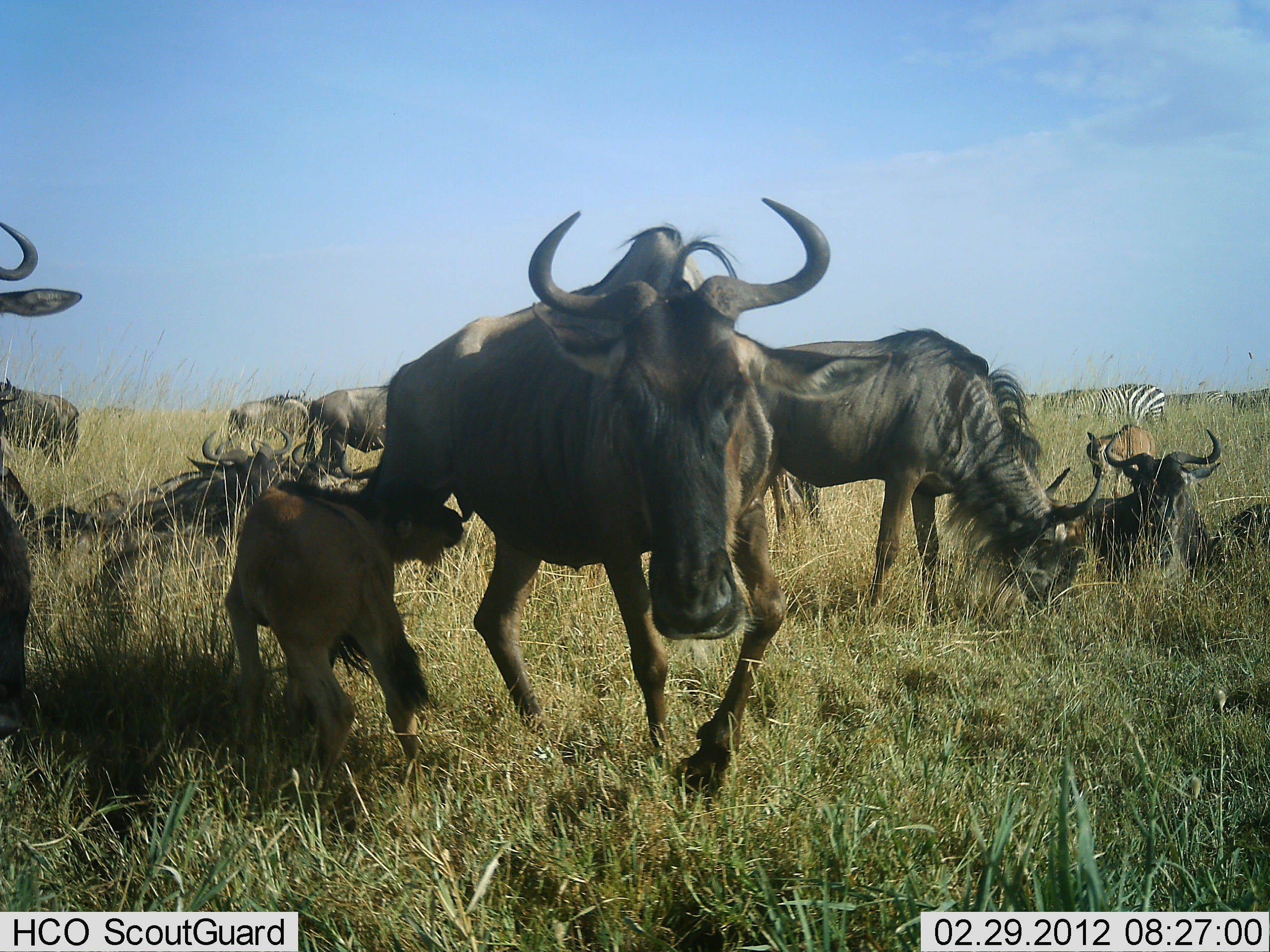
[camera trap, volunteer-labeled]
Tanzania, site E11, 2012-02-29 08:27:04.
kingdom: Animalia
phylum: Chordata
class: Mammalia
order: Artiodactyla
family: Bovidae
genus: Connochaetes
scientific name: Connochaetes taurinus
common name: blue wildebeest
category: wildebeest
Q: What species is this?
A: Wildebeest (blue wildebeest) (Connochaetes taurinus).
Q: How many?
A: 10.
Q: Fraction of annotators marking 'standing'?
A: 52%.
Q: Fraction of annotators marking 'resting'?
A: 71%.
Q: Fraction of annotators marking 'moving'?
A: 33%.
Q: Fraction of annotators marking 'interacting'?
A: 38%.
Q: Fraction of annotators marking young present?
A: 90%.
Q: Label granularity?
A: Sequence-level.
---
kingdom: Animalia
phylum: Chordata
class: Mammalia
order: Perissodactyla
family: Equidae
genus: Equus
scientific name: Equus quagga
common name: plains zebra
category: zebra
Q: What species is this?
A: Zebra (plains zebra) (Equus quagga).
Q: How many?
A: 1.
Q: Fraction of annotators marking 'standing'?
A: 30%.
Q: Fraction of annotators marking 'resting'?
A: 0%.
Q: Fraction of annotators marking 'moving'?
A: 0%.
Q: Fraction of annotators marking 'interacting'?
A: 0%.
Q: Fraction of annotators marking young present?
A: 0%.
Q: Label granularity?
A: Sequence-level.